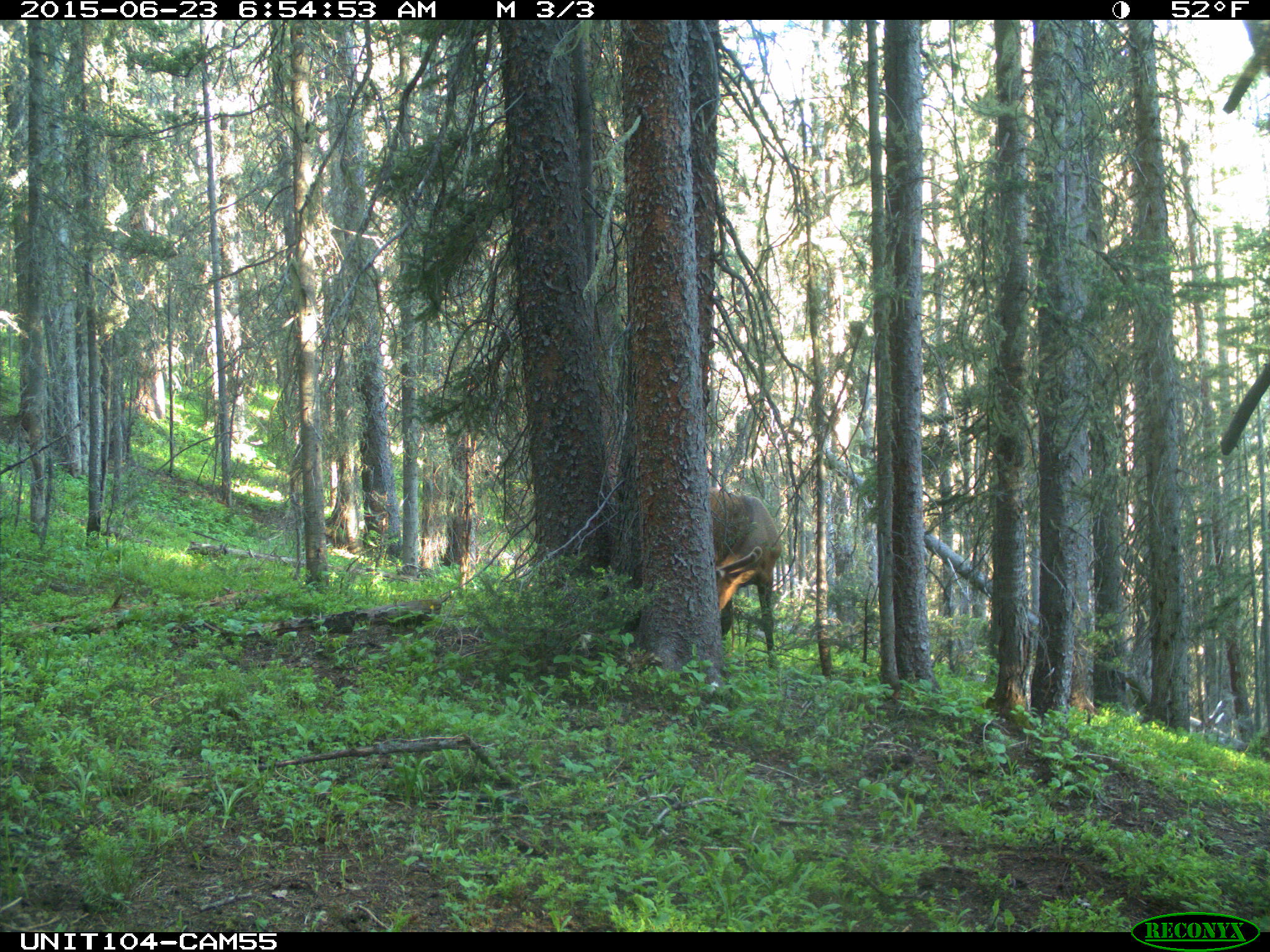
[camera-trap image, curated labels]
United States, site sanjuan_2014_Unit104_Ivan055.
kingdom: Animalia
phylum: Chordata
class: Mammalia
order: Artiodactyla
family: Cervidae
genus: Cervus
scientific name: Cervus elaphus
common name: red deer